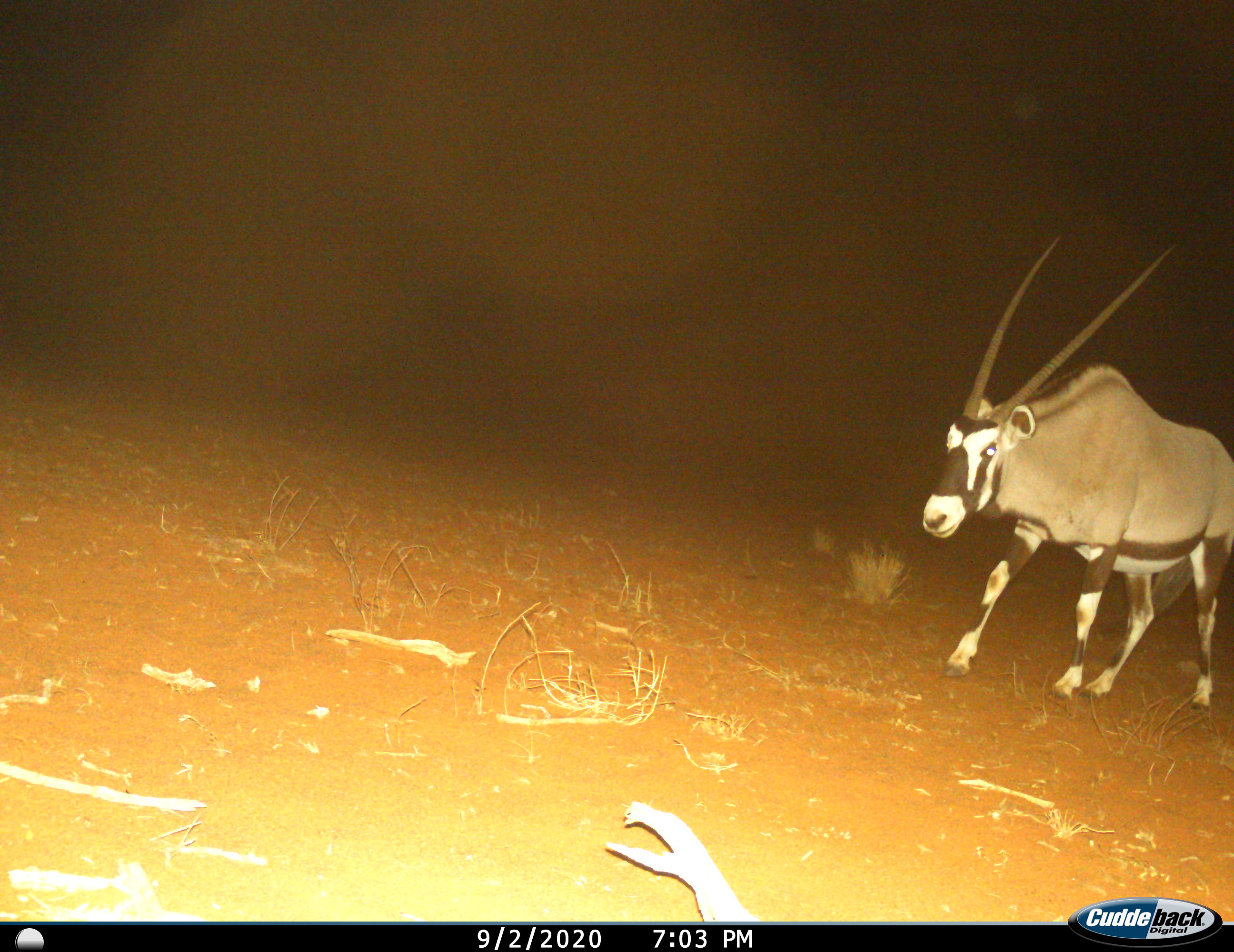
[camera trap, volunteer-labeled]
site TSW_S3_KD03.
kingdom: Animalia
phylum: Chordata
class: Mammalia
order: Artiodactyla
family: Bovidae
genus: Oryx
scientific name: Oryx gazella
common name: gemsbok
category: oryx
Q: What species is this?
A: Oryx (gemsbok) (Oryx gazella).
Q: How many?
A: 1.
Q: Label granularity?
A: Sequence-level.